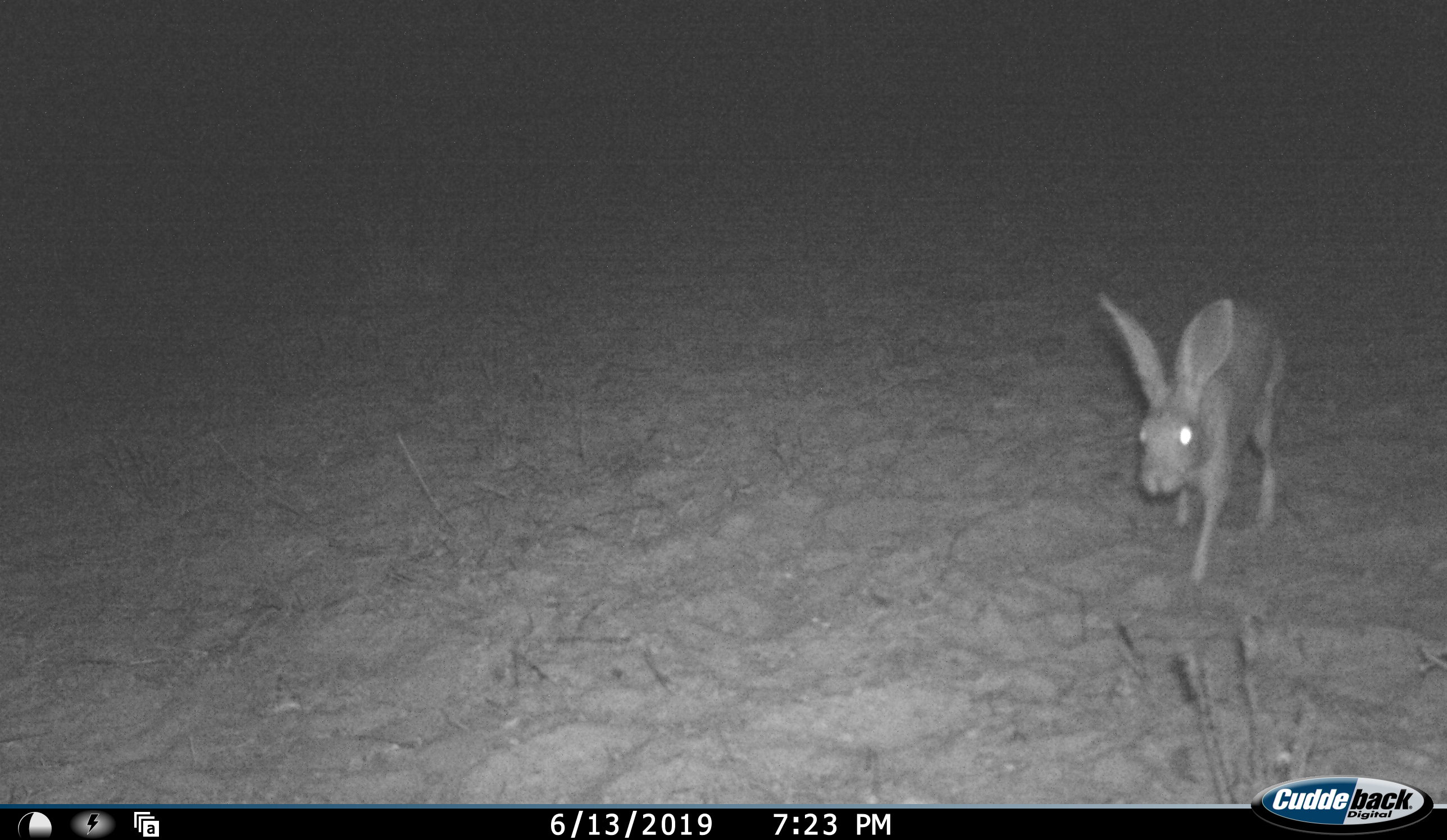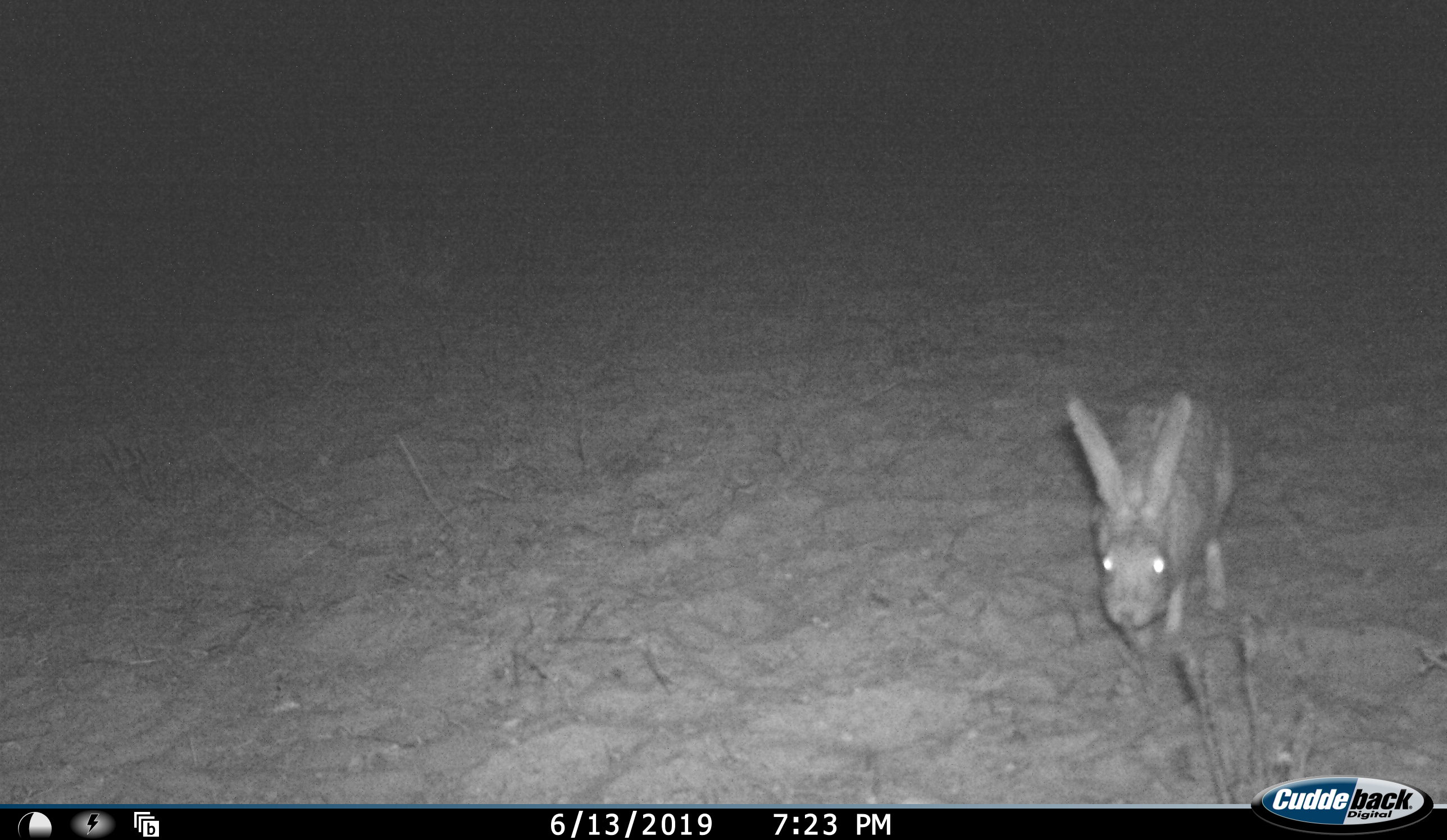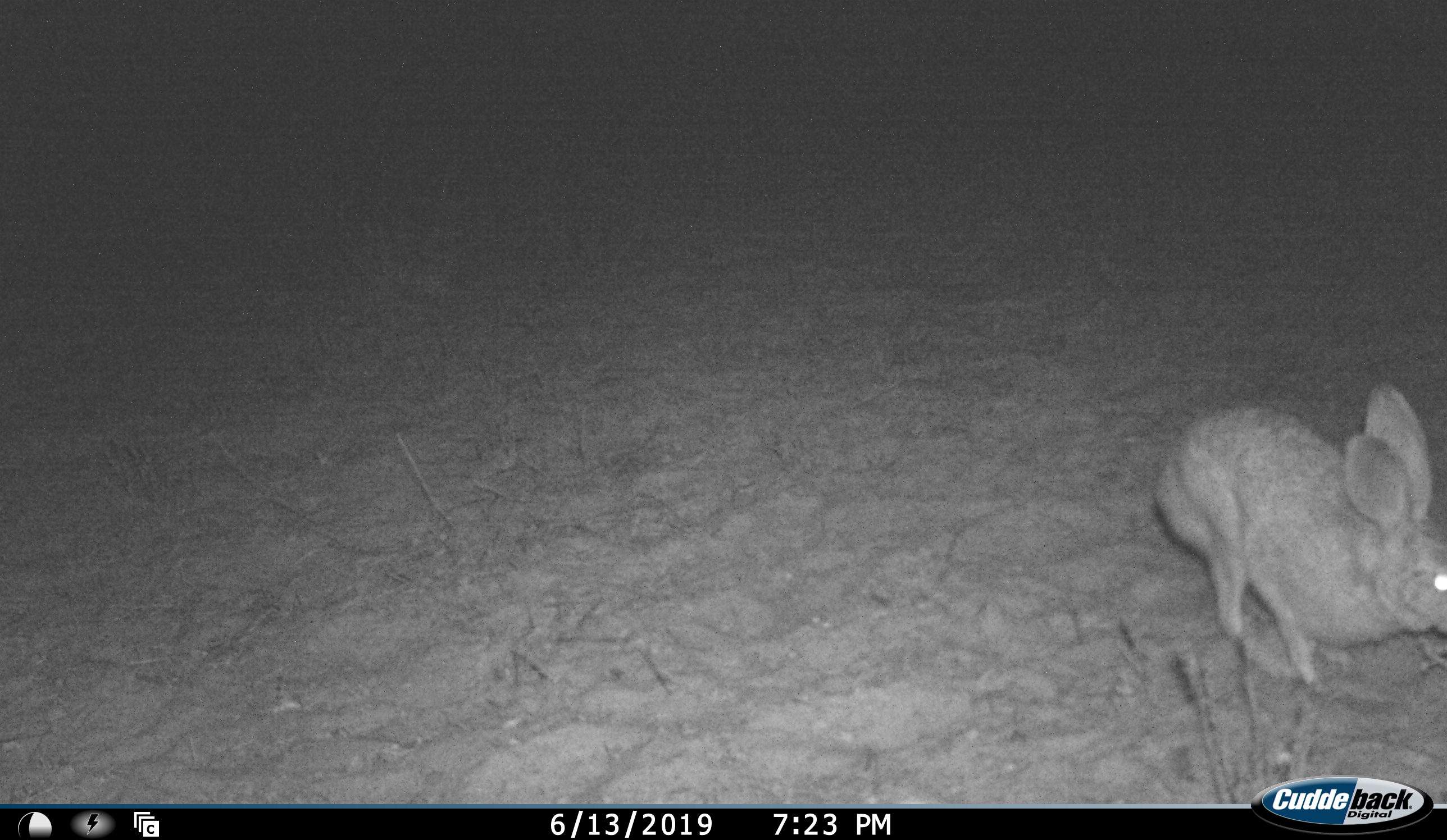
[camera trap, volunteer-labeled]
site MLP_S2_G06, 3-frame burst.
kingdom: Animalia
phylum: Chordata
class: Mammalia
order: Lagomorpha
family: Leporidae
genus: Lepus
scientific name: Lepus capensis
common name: cape hare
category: harecape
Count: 1.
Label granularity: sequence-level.